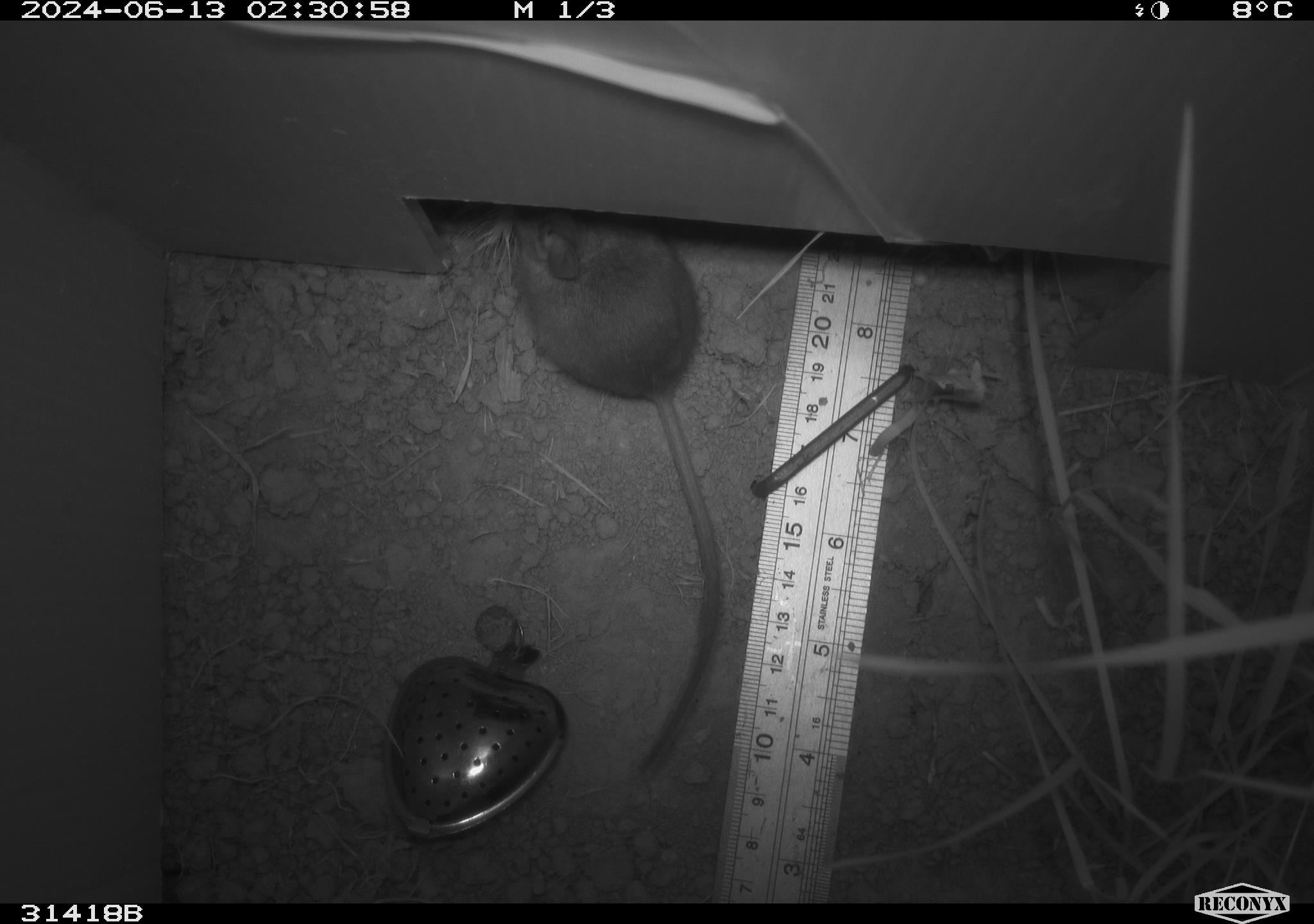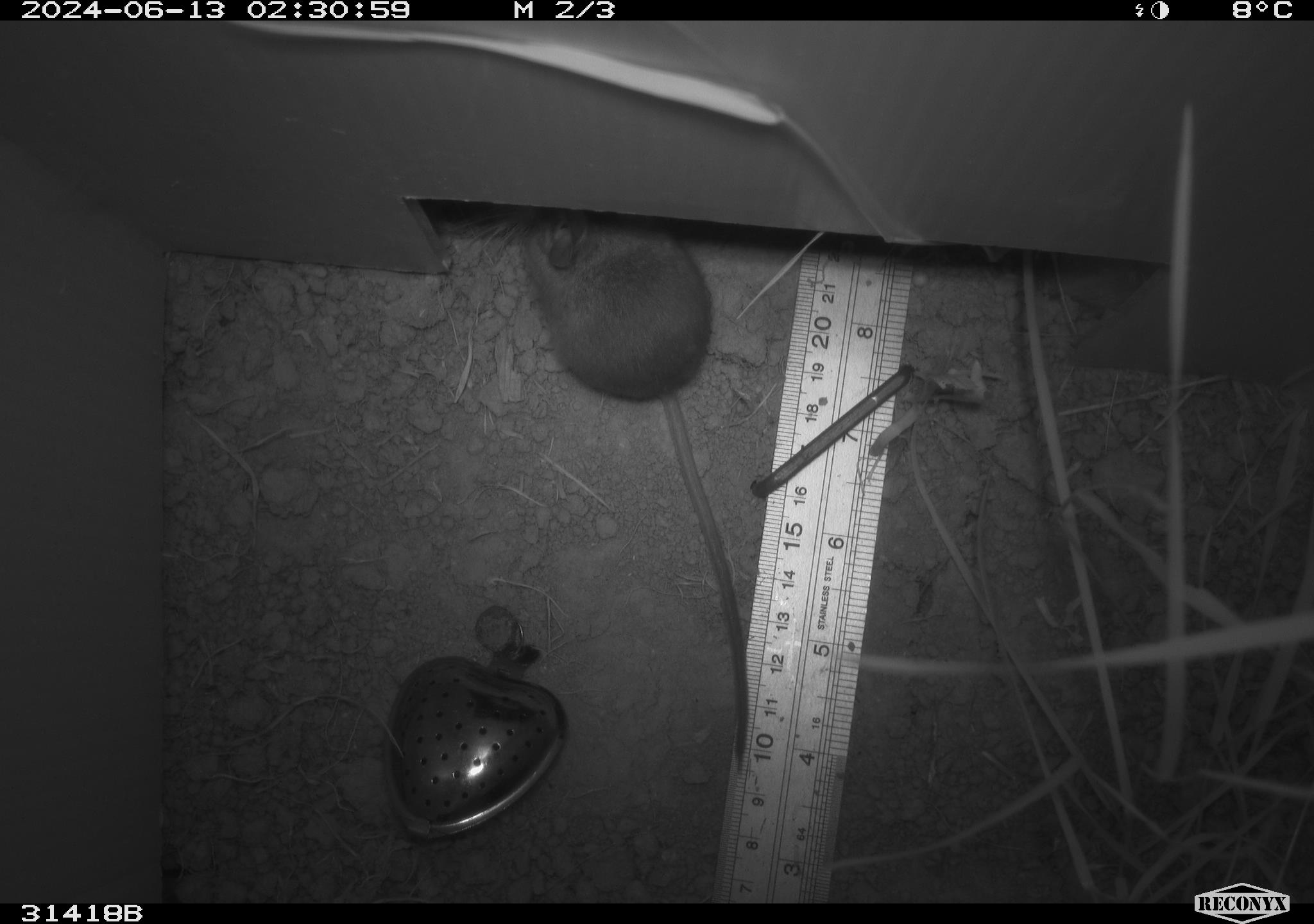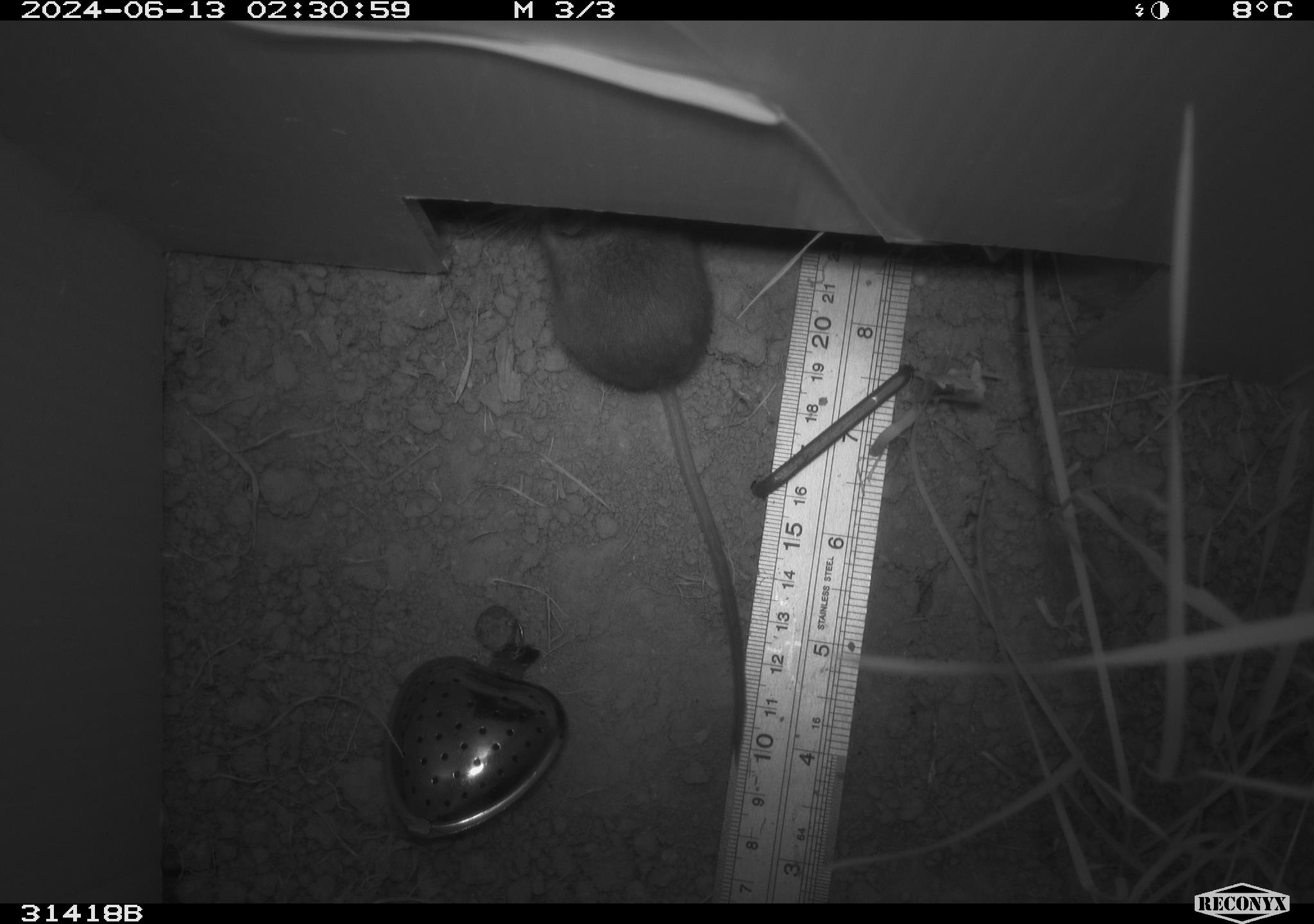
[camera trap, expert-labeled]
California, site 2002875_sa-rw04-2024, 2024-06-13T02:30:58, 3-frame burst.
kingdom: Animalia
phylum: Chordata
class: Mammalia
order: Rodentia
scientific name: Rodentia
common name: mouse species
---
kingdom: Animalia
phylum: Chordata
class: Mammalia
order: Rodentia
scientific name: Rodentia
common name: rodent